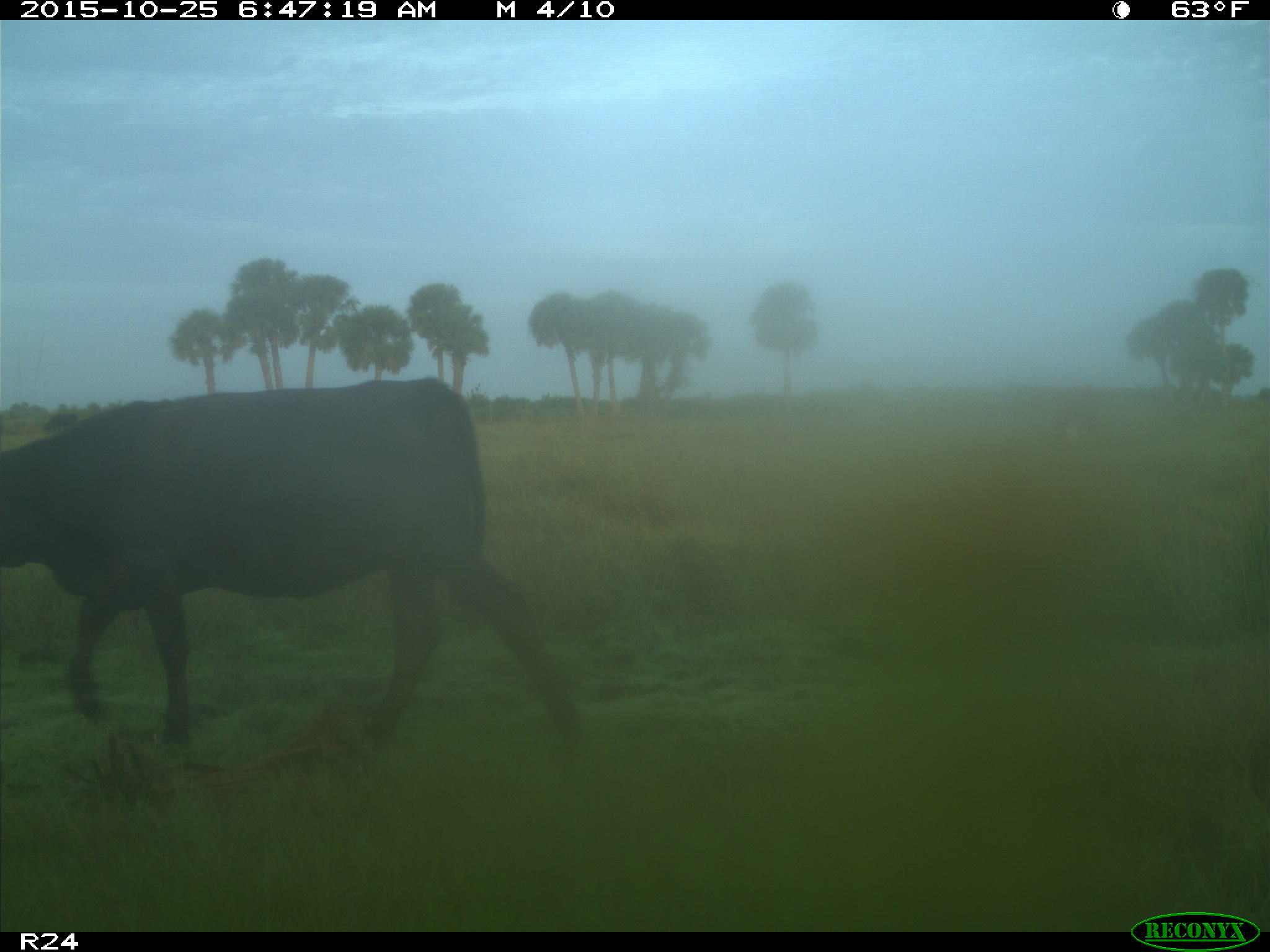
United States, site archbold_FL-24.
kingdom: Animalia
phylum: Chordata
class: Mammalia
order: Artiodactyla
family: Bovidae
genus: Bos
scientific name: Bos taurus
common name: domestic cow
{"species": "Bos taurus (domestic cow)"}